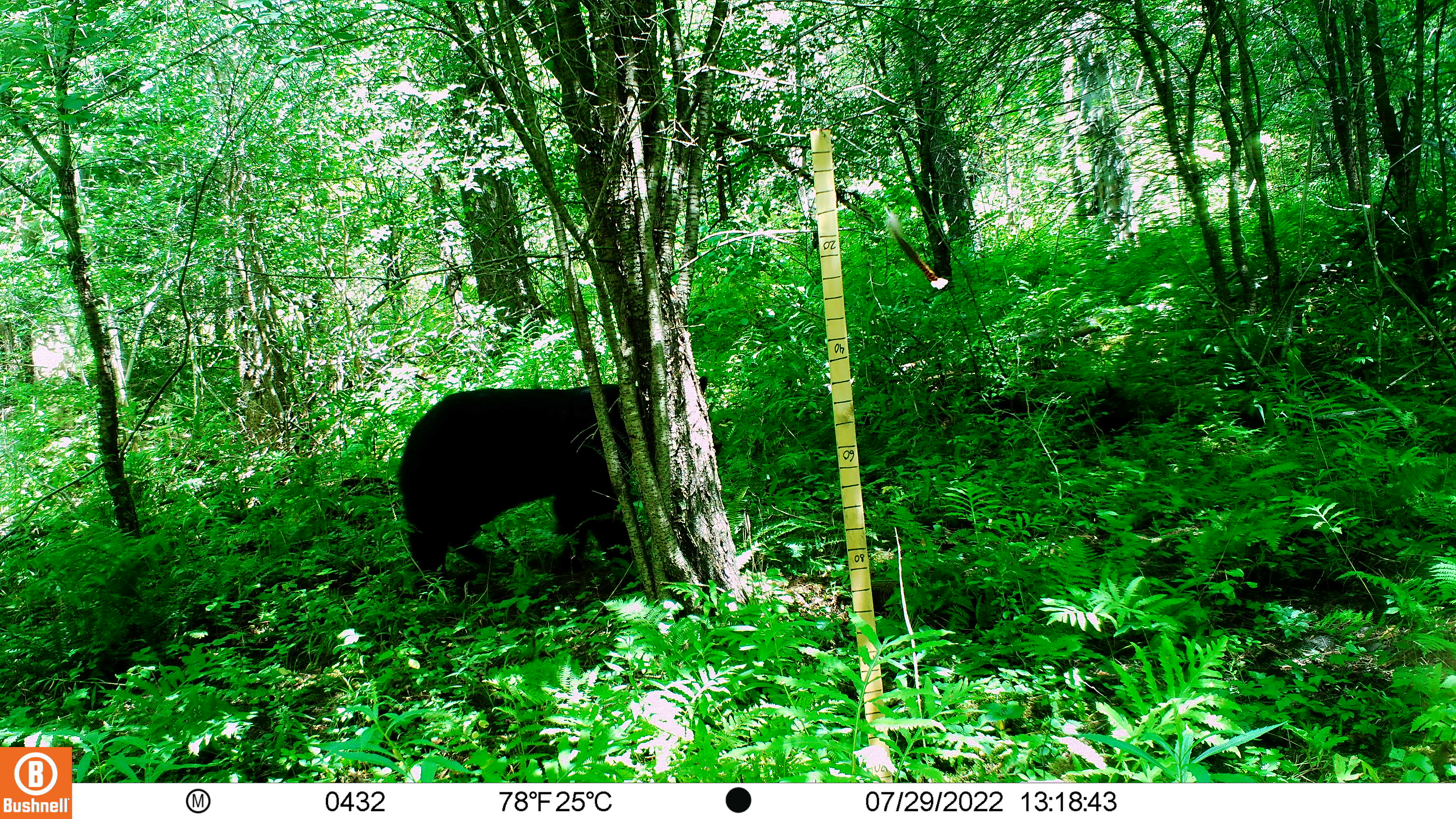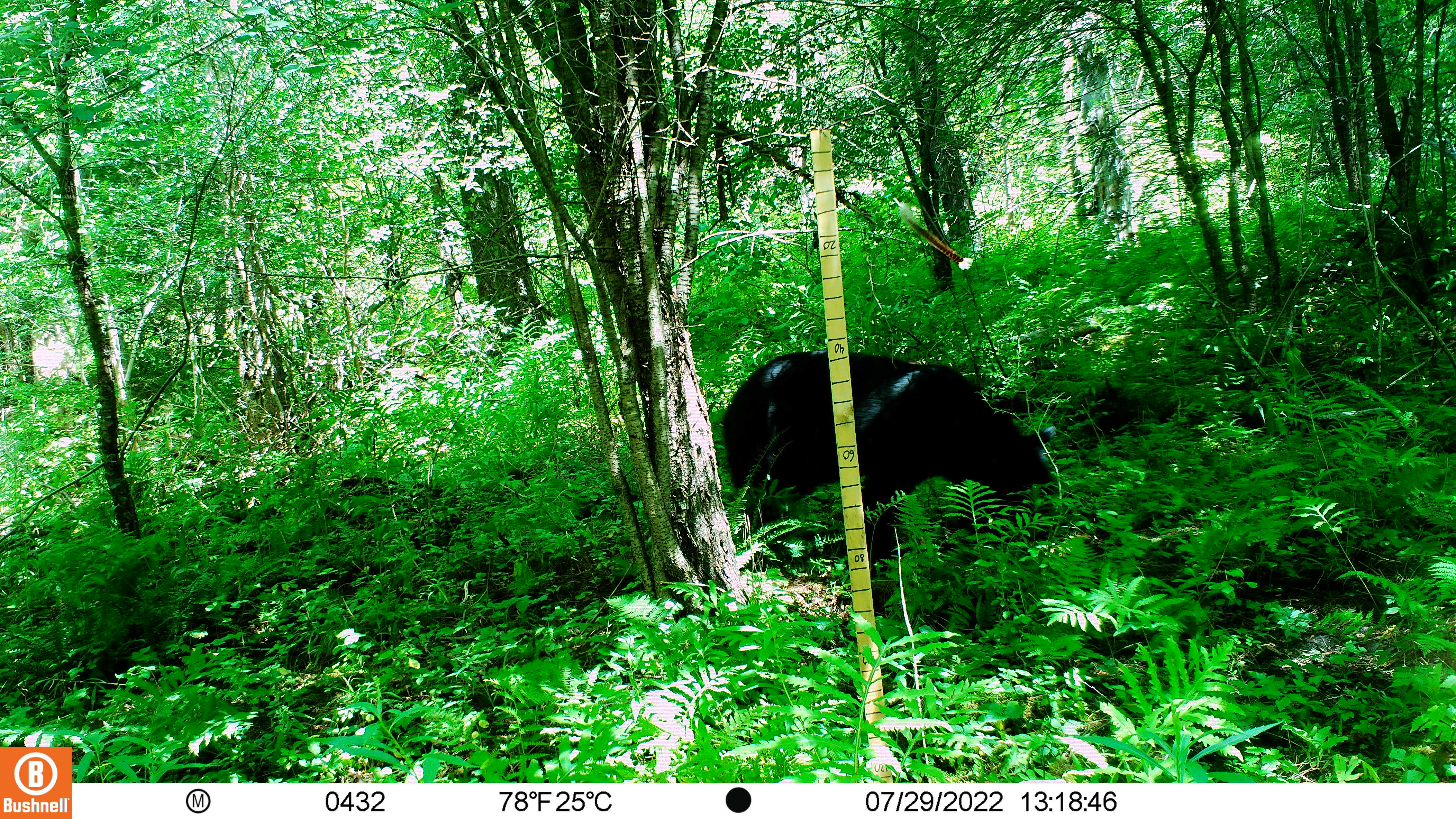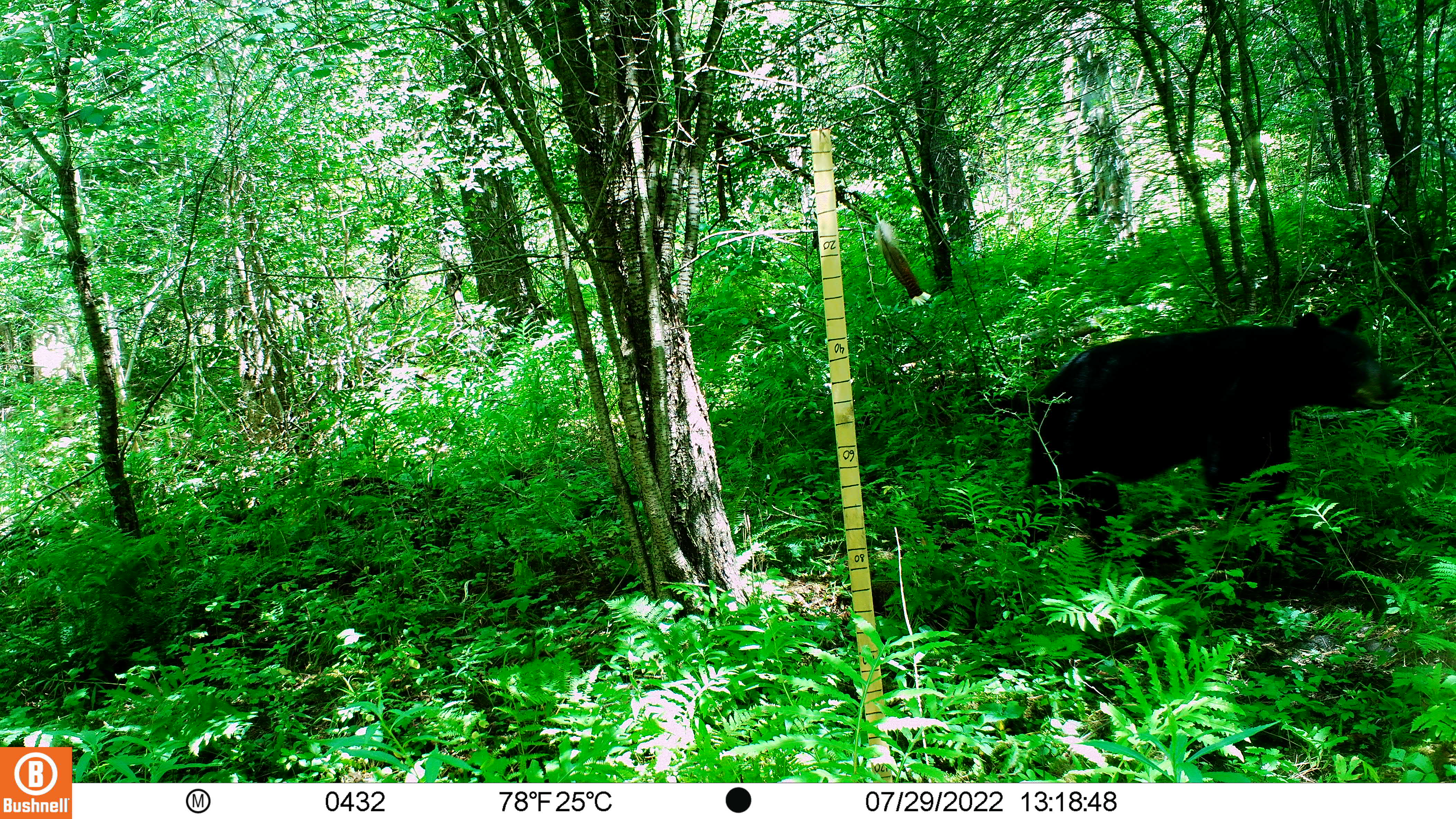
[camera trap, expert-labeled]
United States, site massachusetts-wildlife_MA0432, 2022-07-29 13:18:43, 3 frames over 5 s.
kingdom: Animalia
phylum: Chordata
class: Mammalia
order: Carnivora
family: Ursidae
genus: Ursus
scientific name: Ursus americanus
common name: black bear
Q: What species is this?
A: Black bear (Ursus americanus).